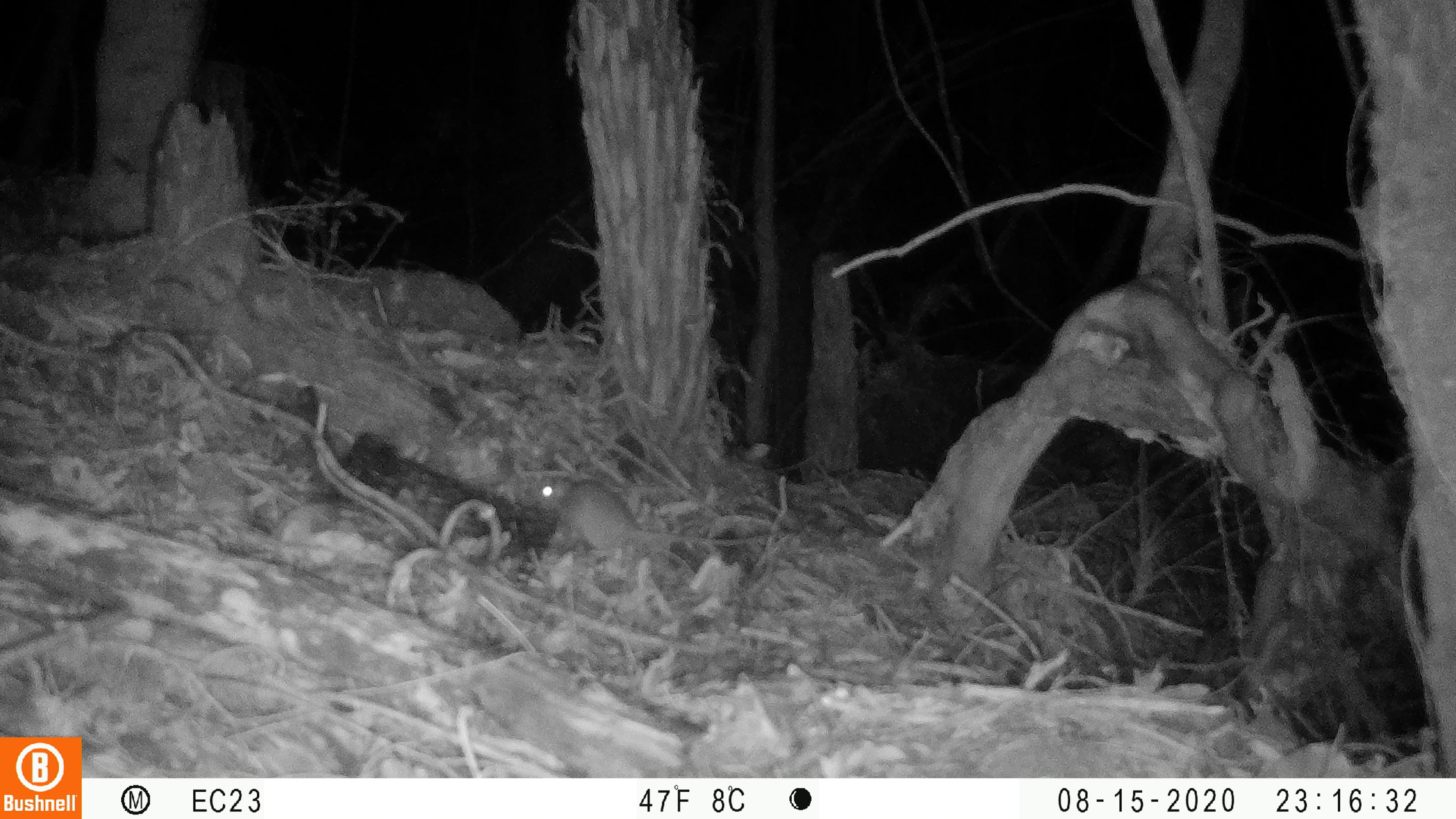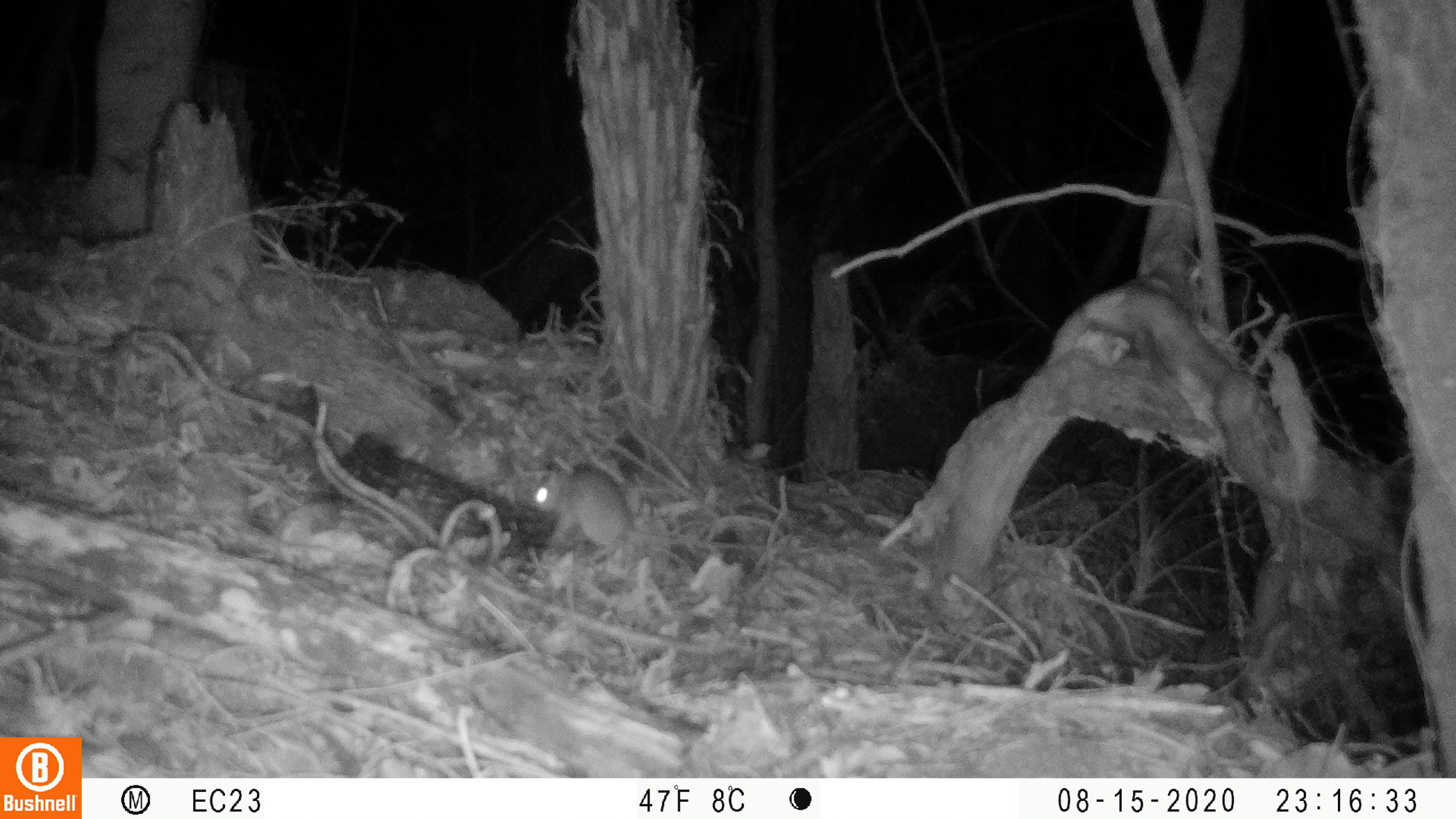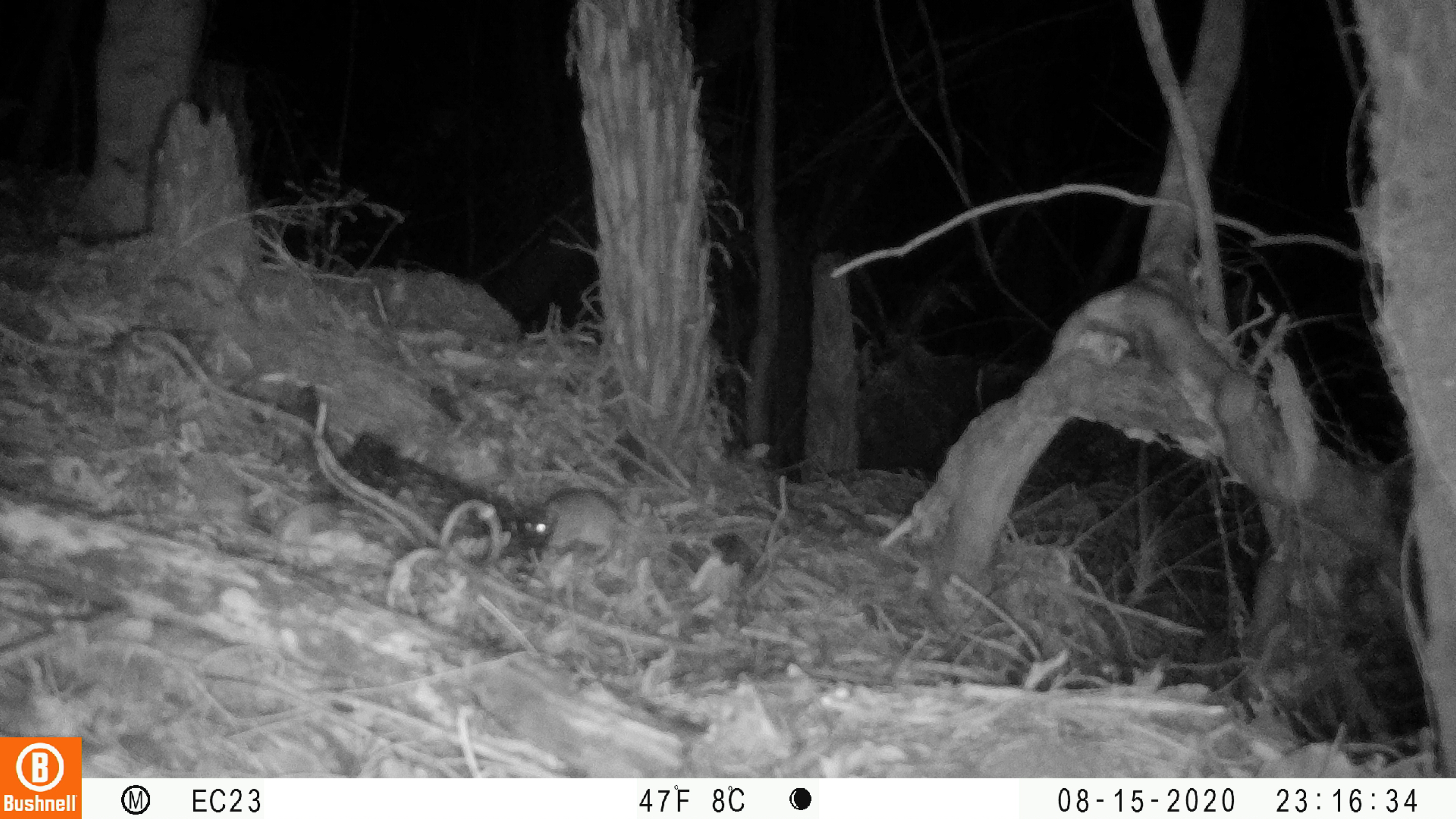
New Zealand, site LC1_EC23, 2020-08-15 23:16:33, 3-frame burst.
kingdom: Animalia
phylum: Chordata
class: Mammalia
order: Rodentia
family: Muridae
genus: Rattus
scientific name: Rattus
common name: rat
Rat (Rattus).